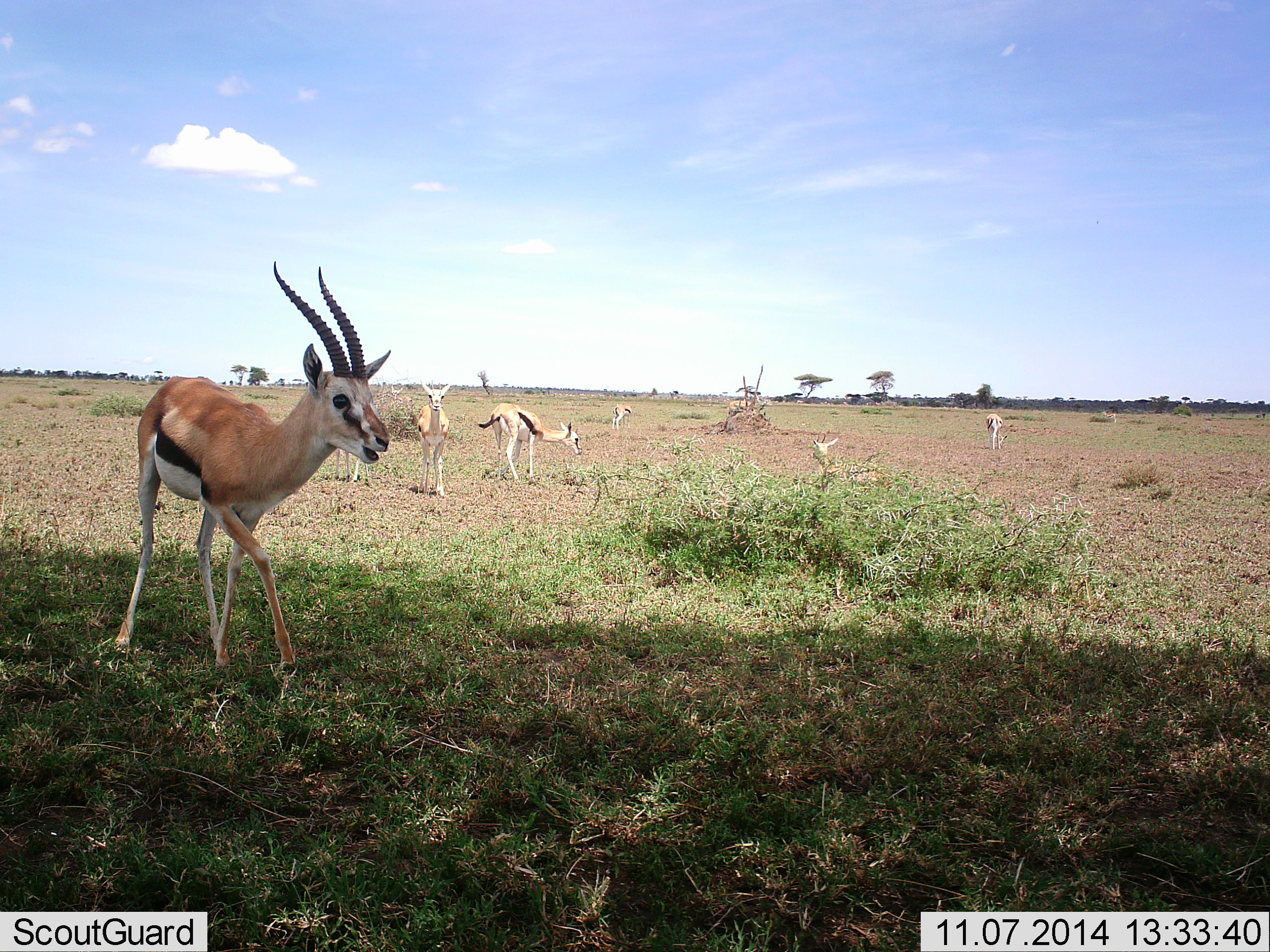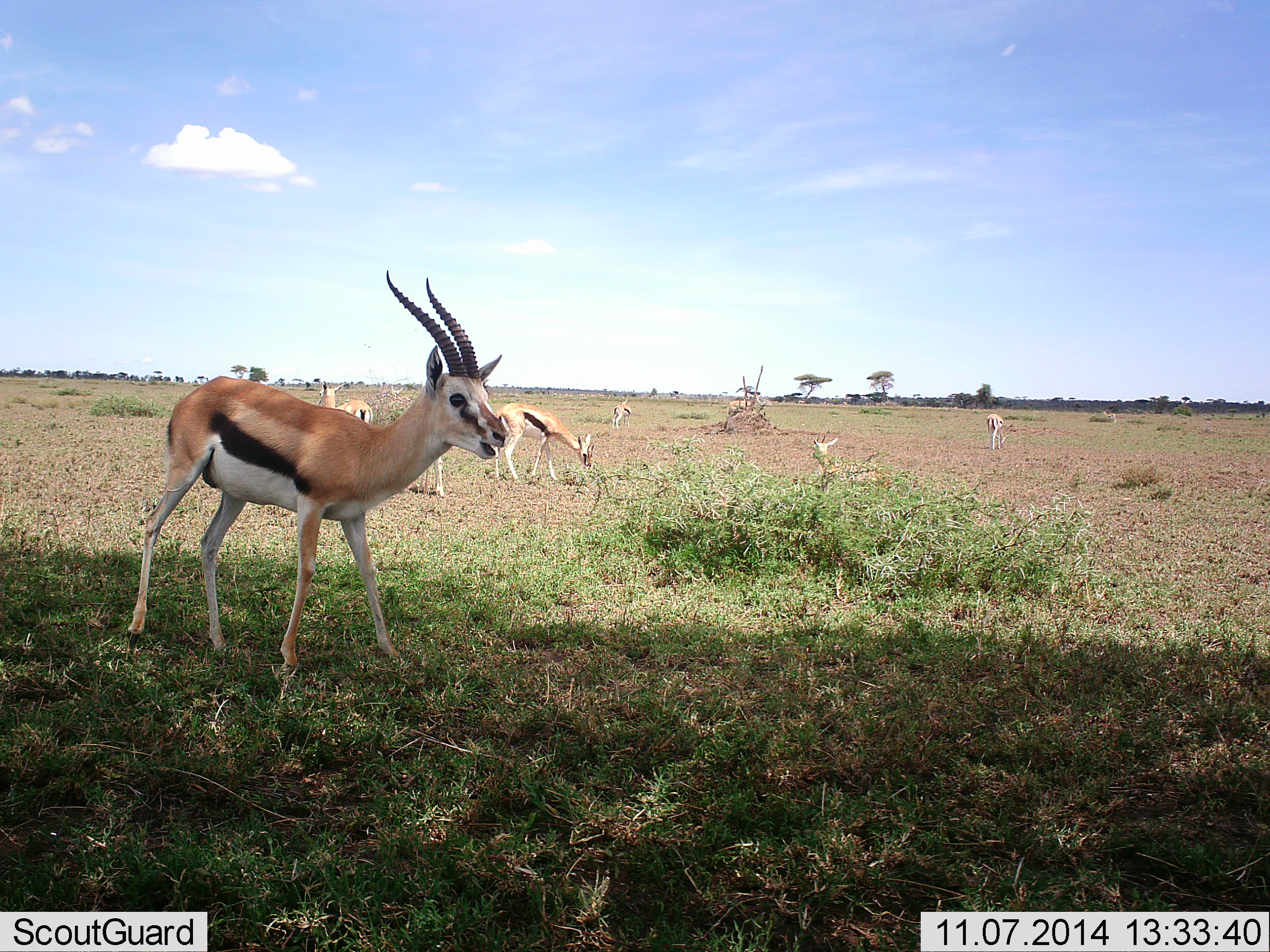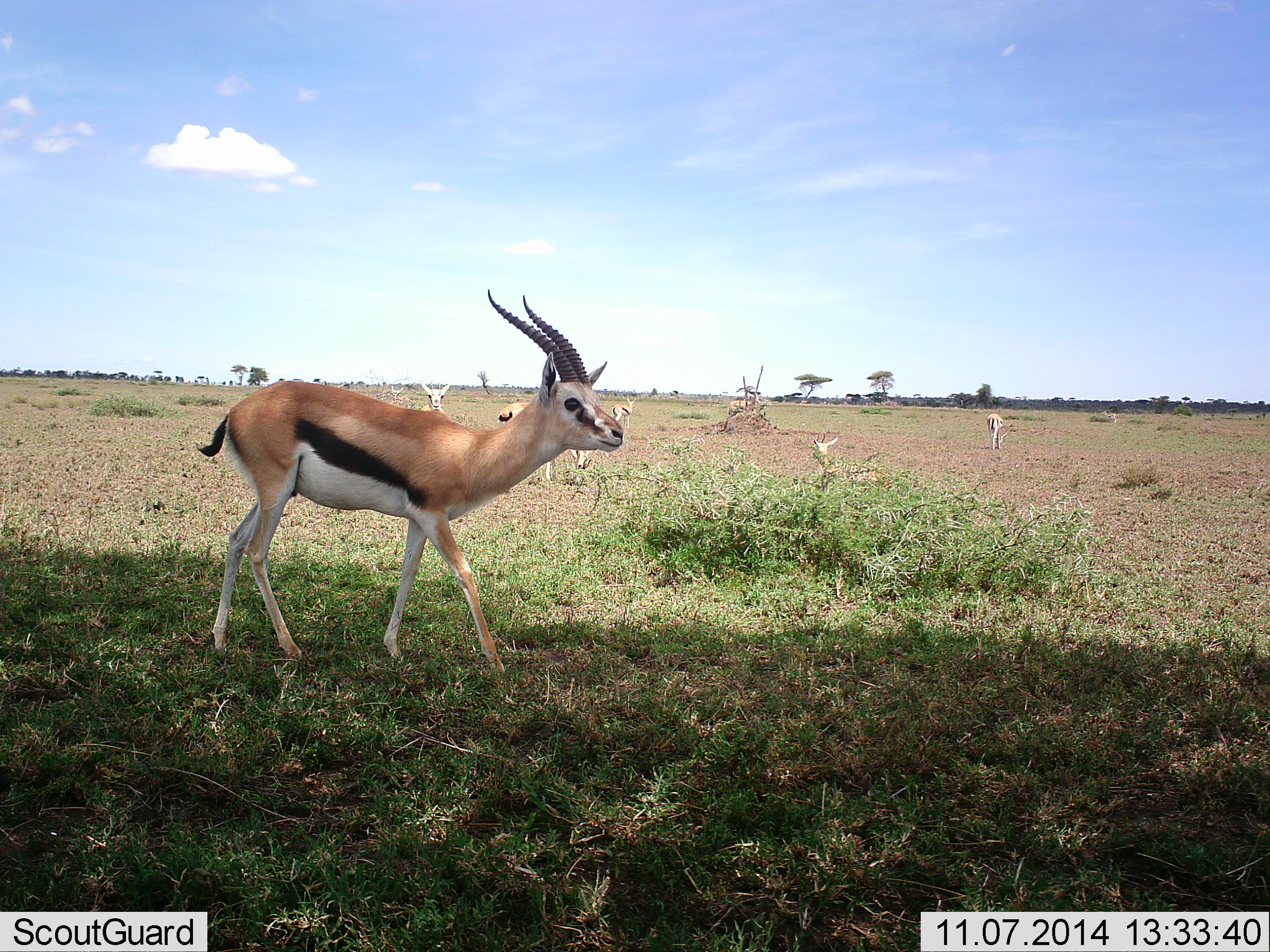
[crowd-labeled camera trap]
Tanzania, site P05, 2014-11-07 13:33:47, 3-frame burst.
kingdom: Animalia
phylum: Chordata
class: Mammalia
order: Artiodactyla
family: Bovidae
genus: Eudorcas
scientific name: Eudorcas thomsonii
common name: thomson's gazelle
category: gazellethomsons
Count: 6.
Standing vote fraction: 80%.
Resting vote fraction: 10%.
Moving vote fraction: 90%.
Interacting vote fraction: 0%.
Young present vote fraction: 0%.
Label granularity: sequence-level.